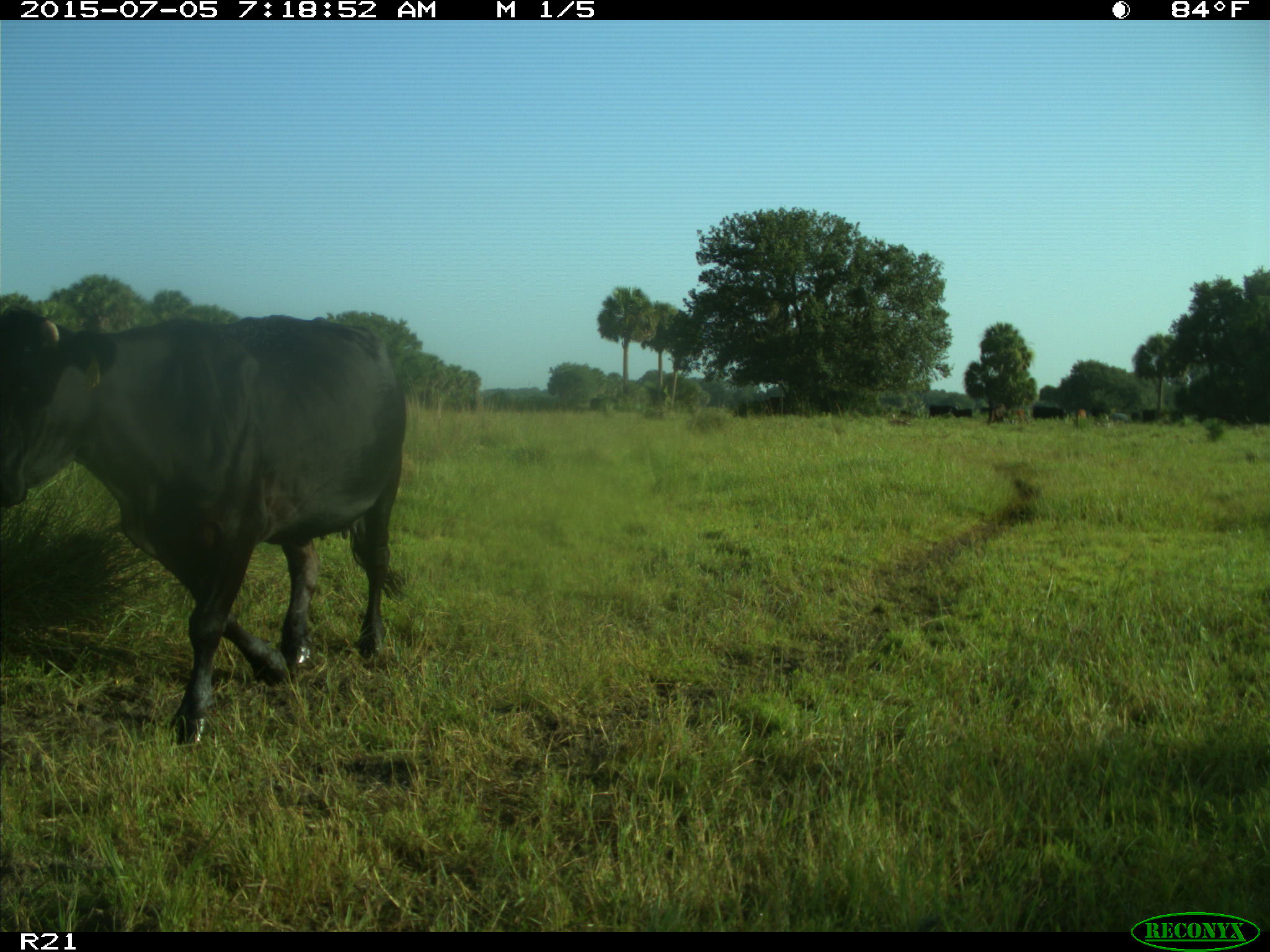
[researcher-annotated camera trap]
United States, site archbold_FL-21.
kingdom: Animalia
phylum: Chordata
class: Mammalia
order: Artiodactyla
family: Bovidae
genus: Bos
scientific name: Bos taurus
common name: domestic cow